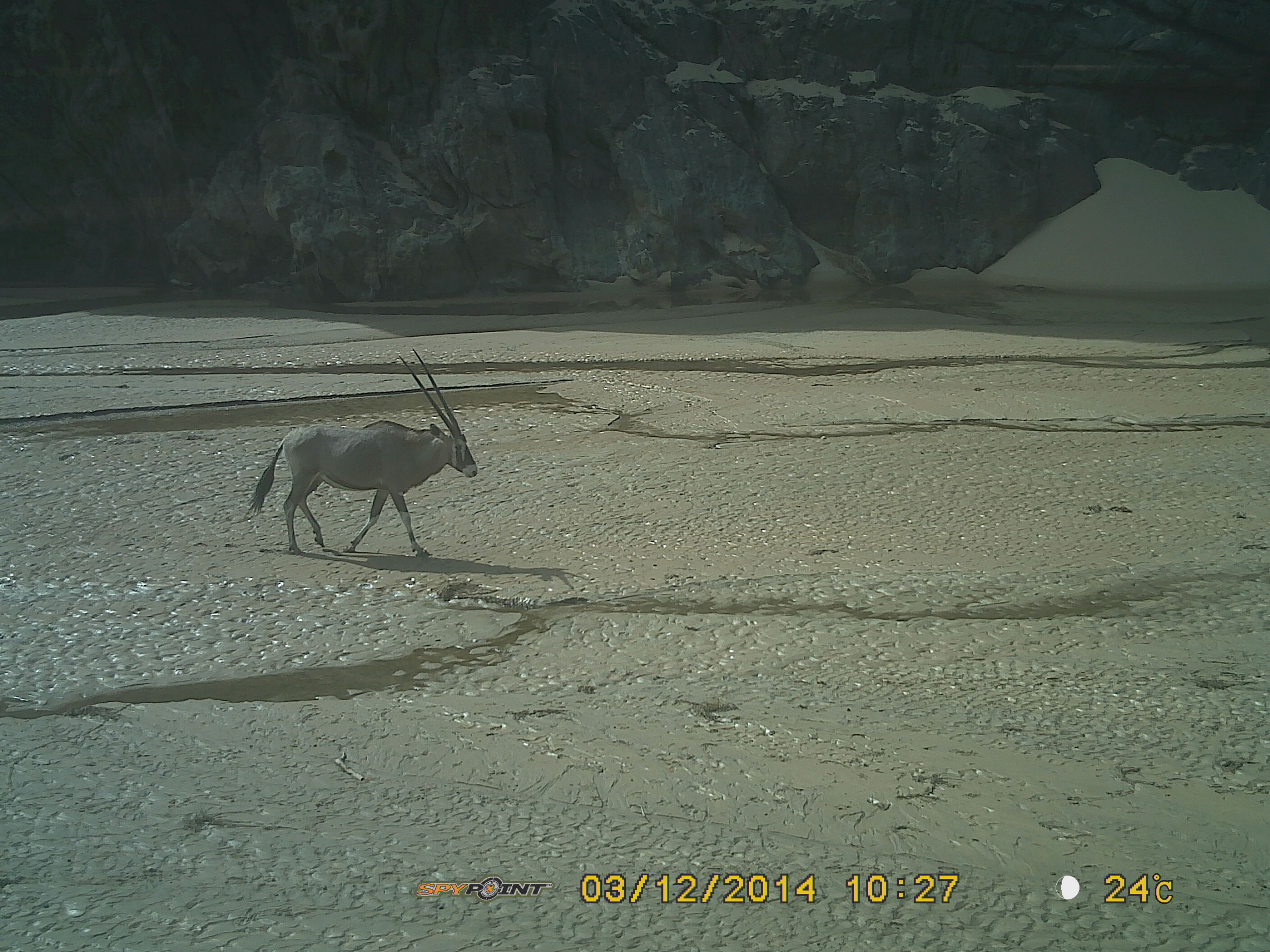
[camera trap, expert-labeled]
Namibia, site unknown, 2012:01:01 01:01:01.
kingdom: Animalia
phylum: Chordata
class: Mammalia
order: Artiodactyla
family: Bovidae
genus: Oryx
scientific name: Oryx gazella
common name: gemsbok